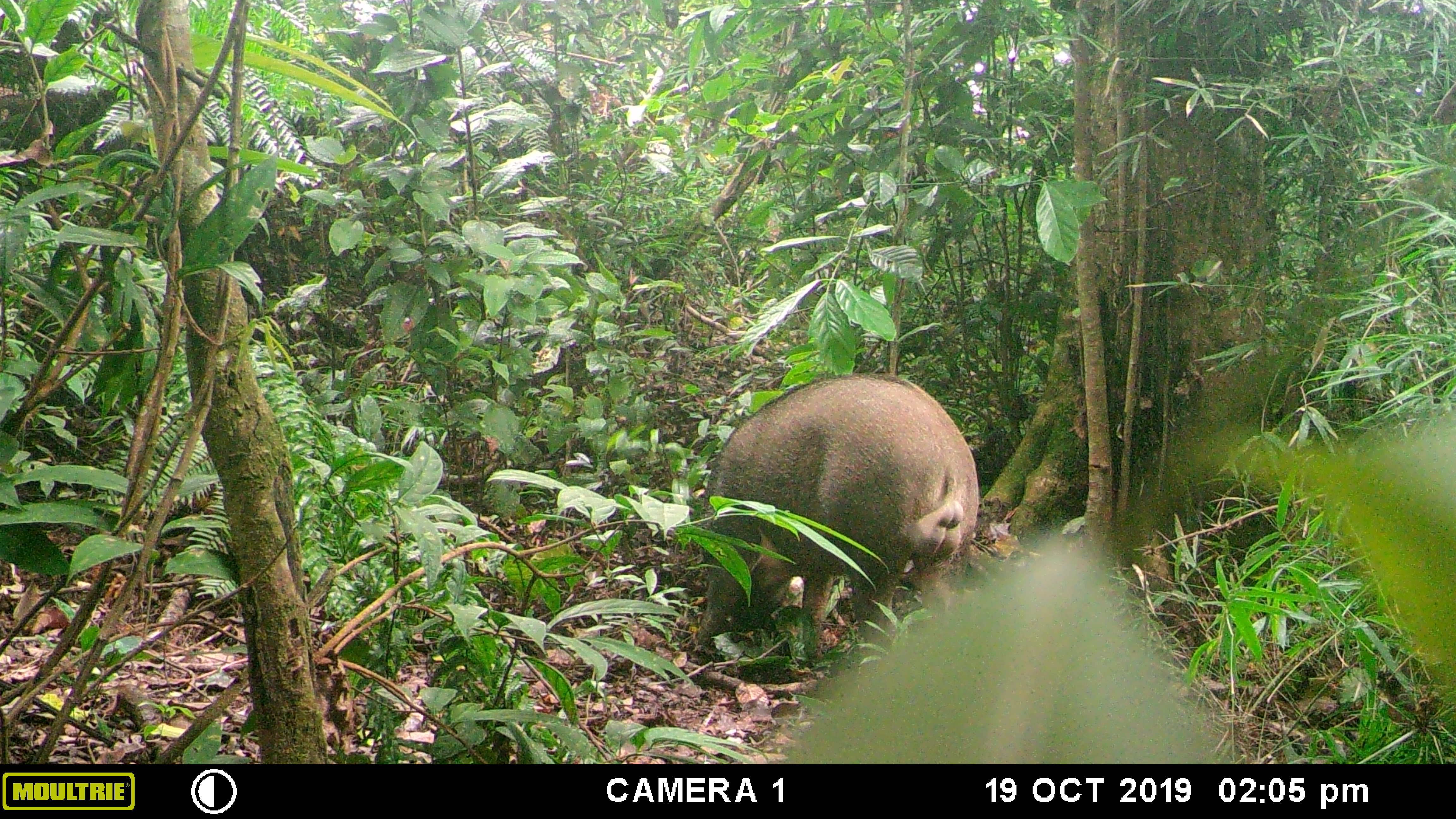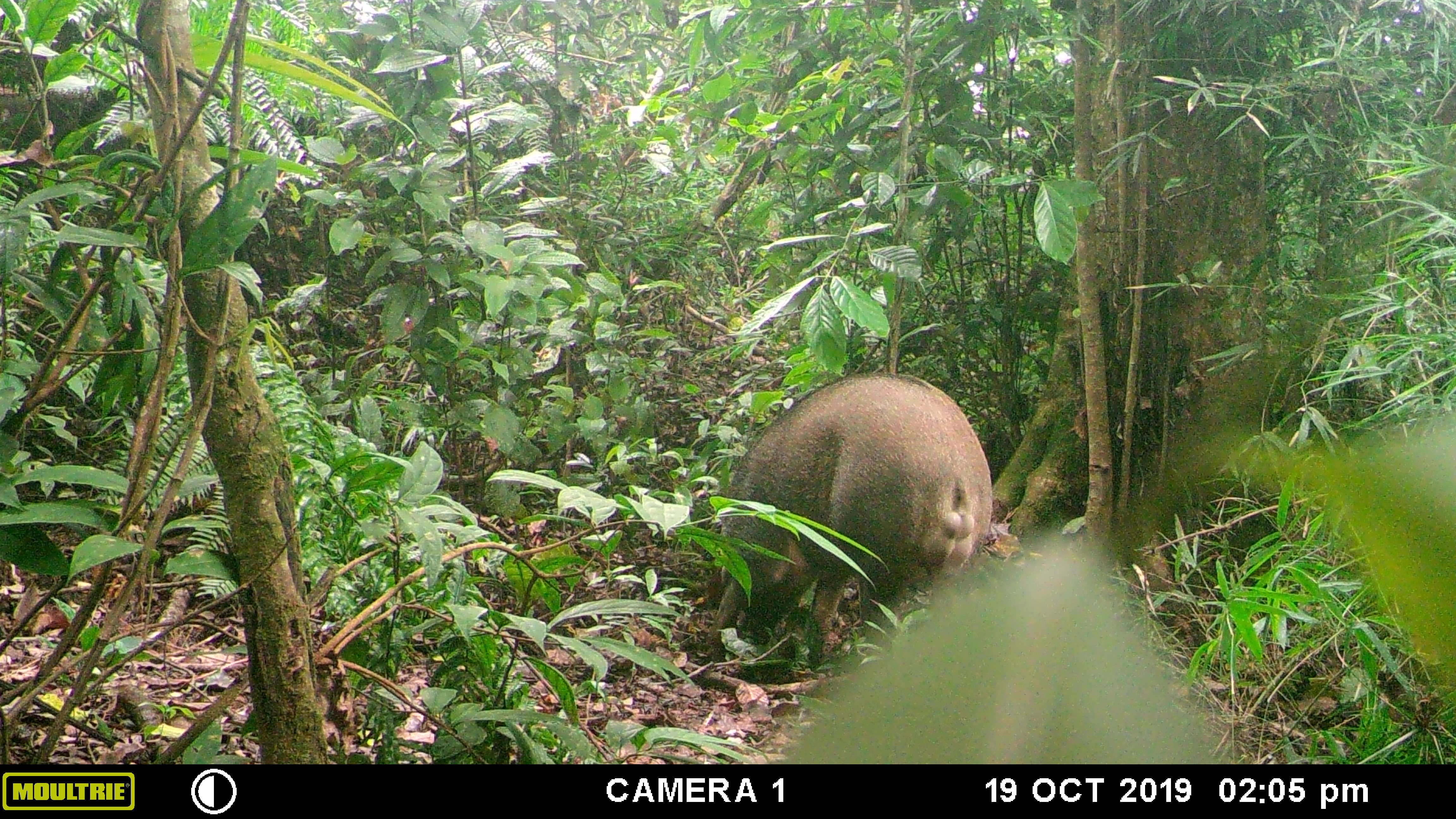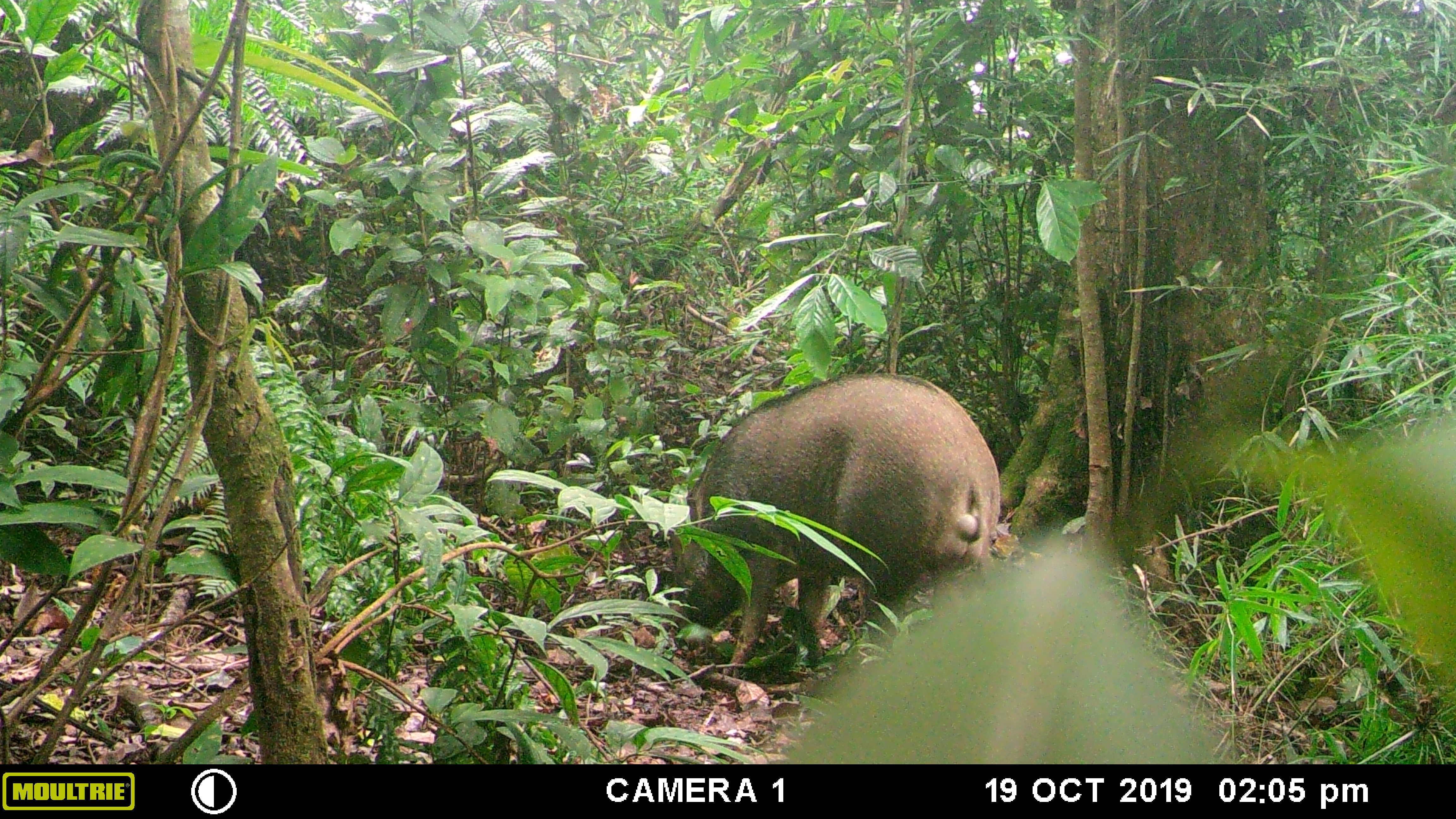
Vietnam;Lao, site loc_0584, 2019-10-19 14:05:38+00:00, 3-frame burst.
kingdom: Animalia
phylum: Chordata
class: Mammalia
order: Artiodactyla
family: Suidae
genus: Sus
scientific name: Sus scrofa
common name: eurasian wild pig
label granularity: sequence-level